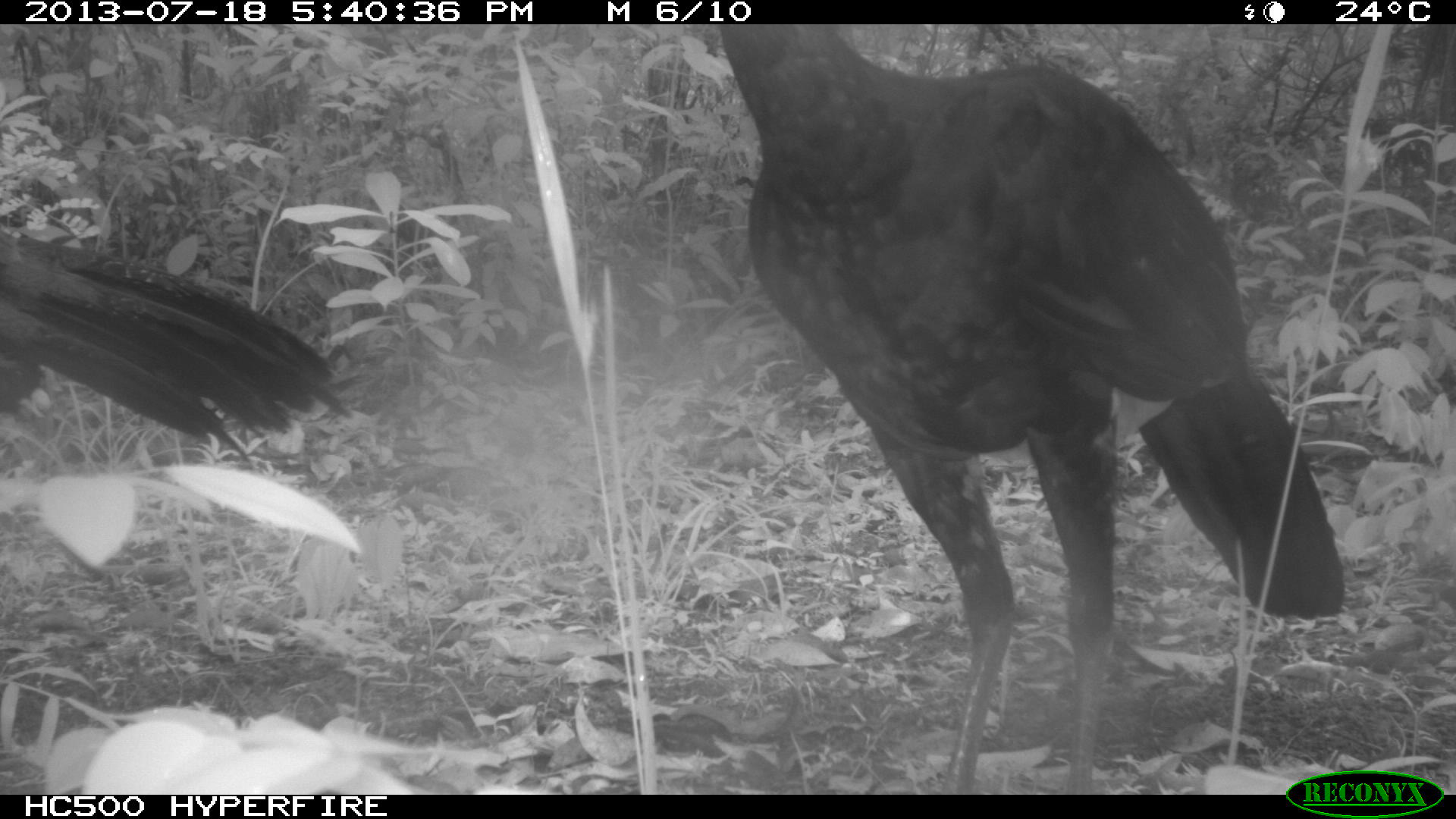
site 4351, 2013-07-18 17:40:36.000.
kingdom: Animalia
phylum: Chordata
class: Aves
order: Galliformes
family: Cracidae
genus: Crax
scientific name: Crax rubra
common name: great curassow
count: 4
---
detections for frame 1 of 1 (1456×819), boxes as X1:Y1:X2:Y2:
crax rubra: 711:21:1346:794; 0:227:355:475